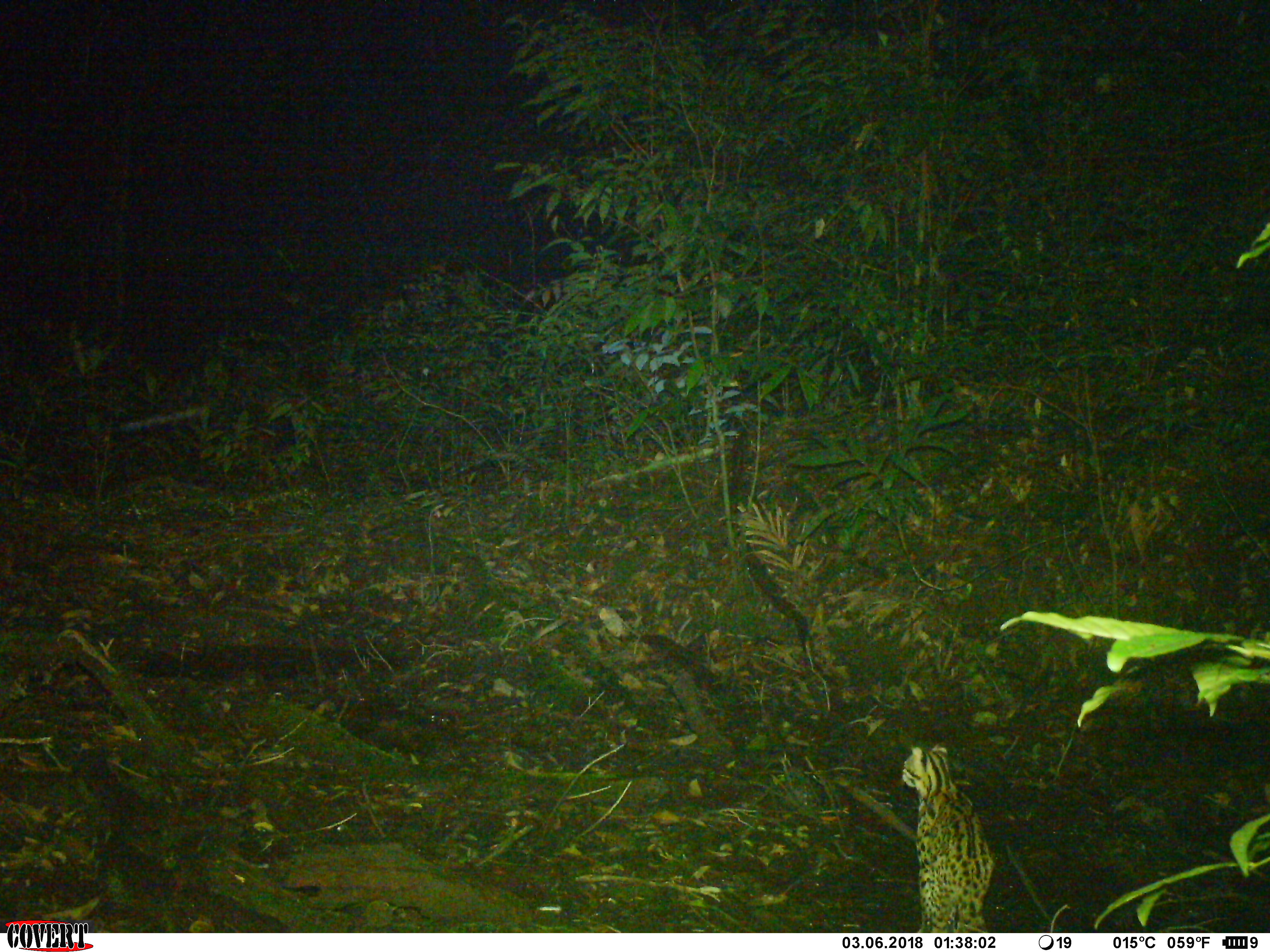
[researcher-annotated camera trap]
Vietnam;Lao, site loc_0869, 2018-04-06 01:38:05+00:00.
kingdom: Animalia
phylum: Chordata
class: Mammalia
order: Carnivora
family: Felidae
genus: Prionailurus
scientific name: Prionailurus bengalensis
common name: leopard cat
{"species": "leopard cat (Prionailurus bengalensis)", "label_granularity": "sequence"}